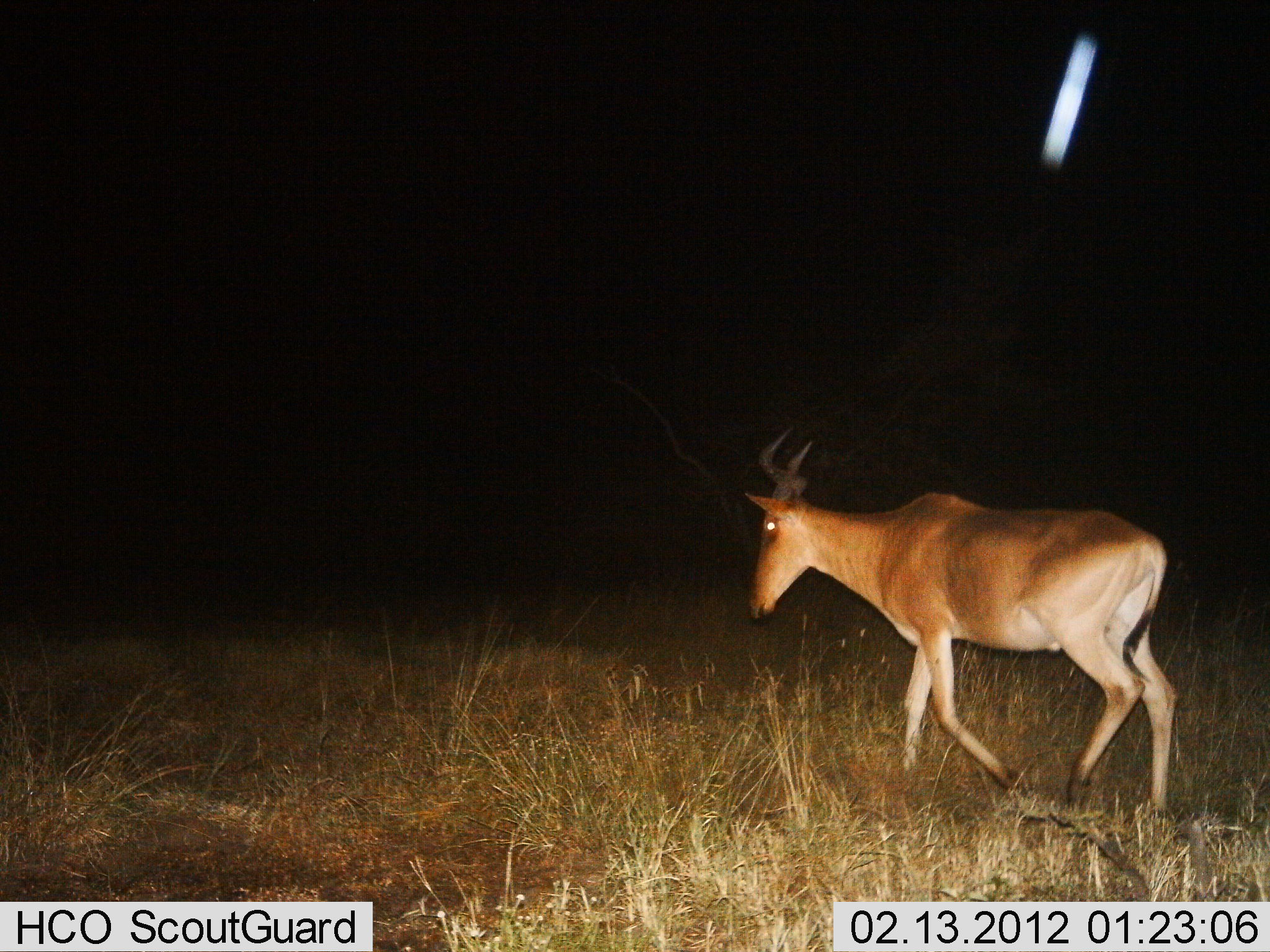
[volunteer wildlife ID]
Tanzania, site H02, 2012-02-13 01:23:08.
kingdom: Animalia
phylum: Chordata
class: Mammalia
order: Artiodactyla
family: Bovidae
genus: Alcelaphus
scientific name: Alcelaphus buselaphus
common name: hartebeest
Hartebeest (Alcelaphus buselaphus), count 1. Behavior (volunteer vote fractions): standing 11%, resting 0%, moving 89%, interacting 0%. Young present (vote fraction): 0%. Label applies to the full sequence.